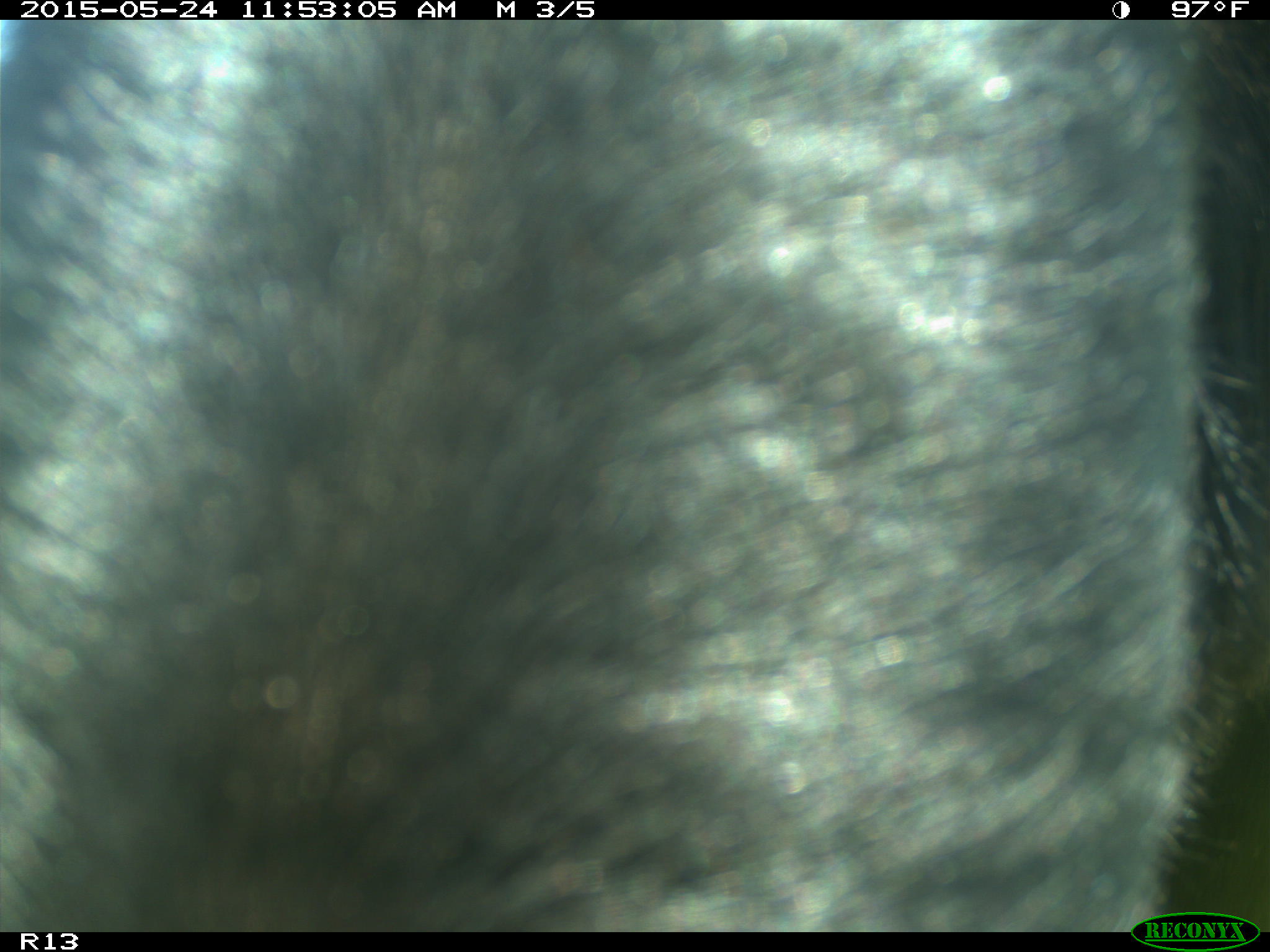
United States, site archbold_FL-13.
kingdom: Animalia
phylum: Chordata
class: Mammalia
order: Artiodactyla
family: Bovidae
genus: Bos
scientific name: Bos taurus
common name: domestic cow